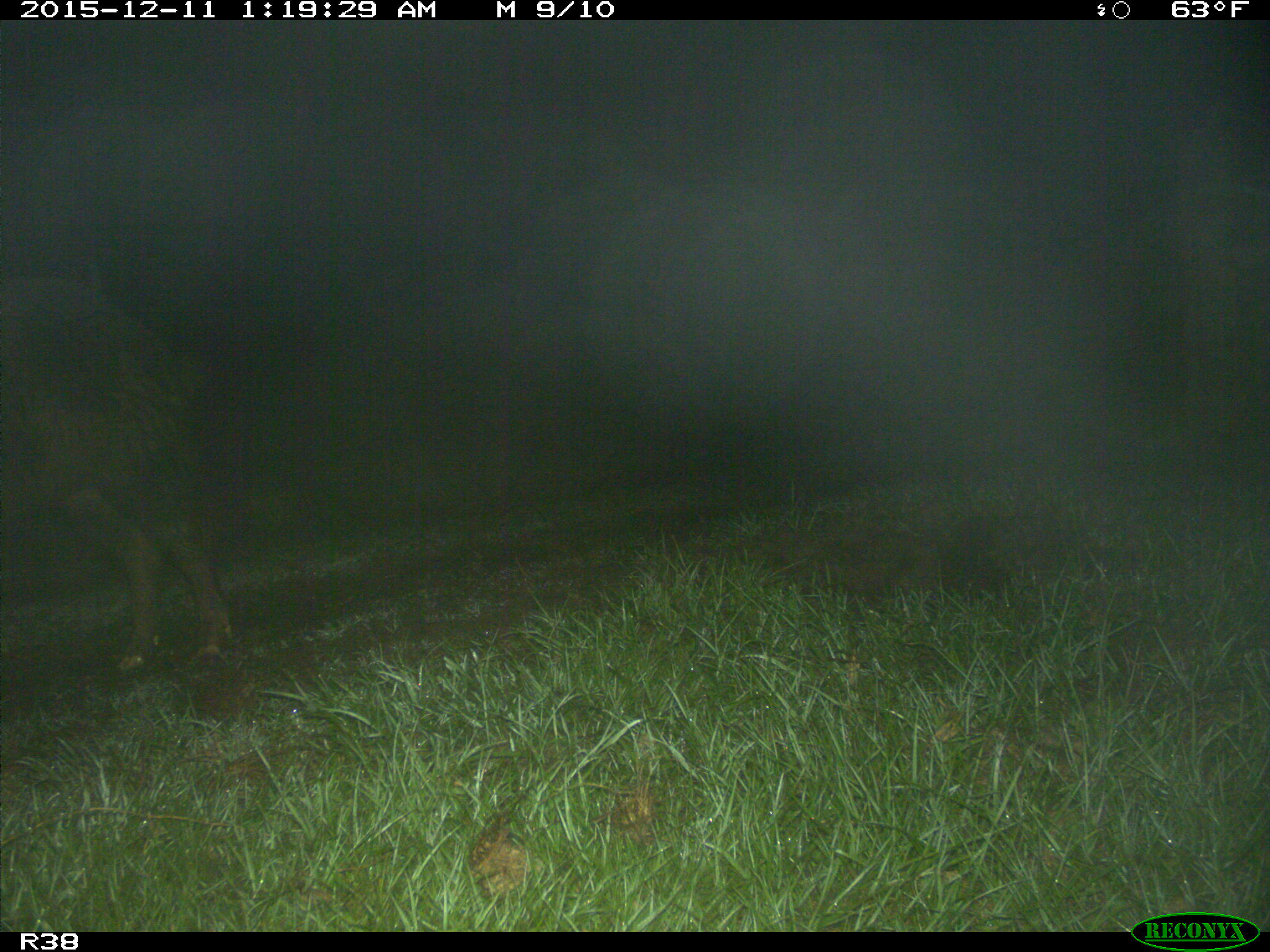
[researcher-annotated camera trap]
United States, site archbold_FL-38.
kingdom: Animalia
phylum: Chordata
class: Mammalia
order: Artiodactyla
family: Suidae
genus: Sus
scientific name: Sus scrofa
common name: wild boar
Sus scrofa (wild boar).